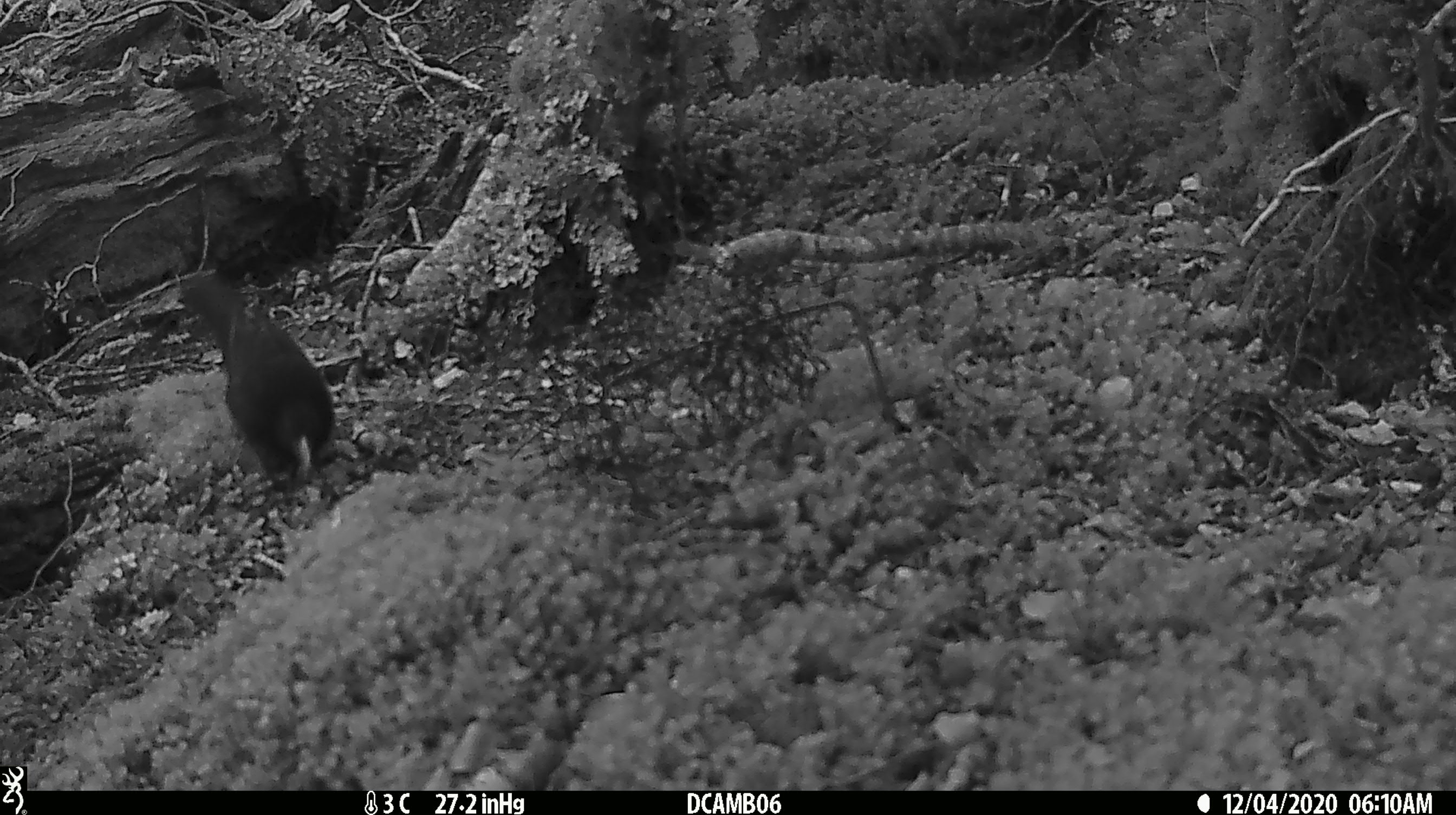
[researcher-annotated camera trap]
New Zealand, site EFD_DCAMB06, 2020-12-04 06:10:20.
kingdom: Animalia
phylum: Chordata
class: Aves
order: Passeriformes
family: Turdidae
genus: Turdus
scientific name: Turdus merula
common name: eurasian blackbird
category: blackbird